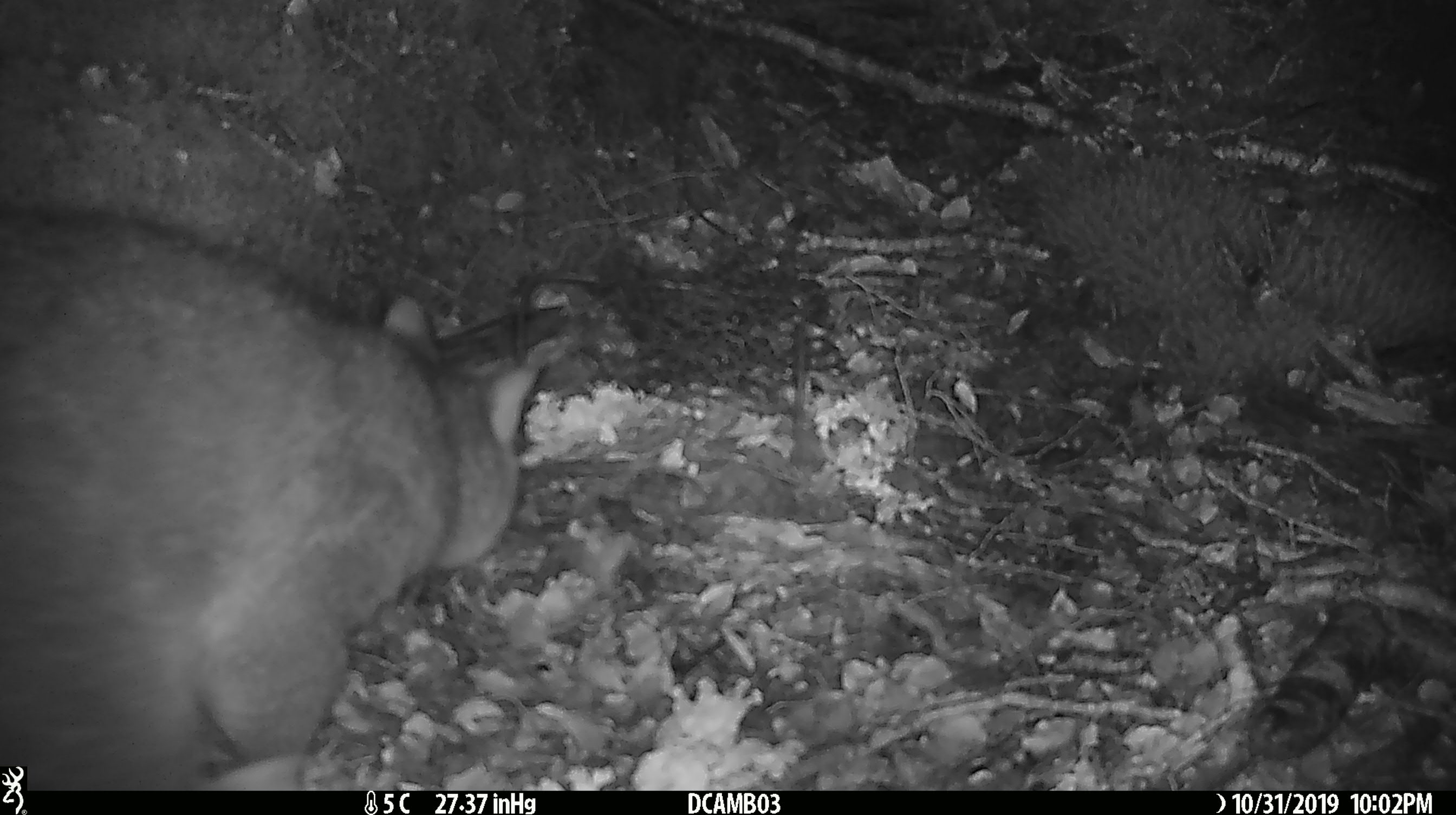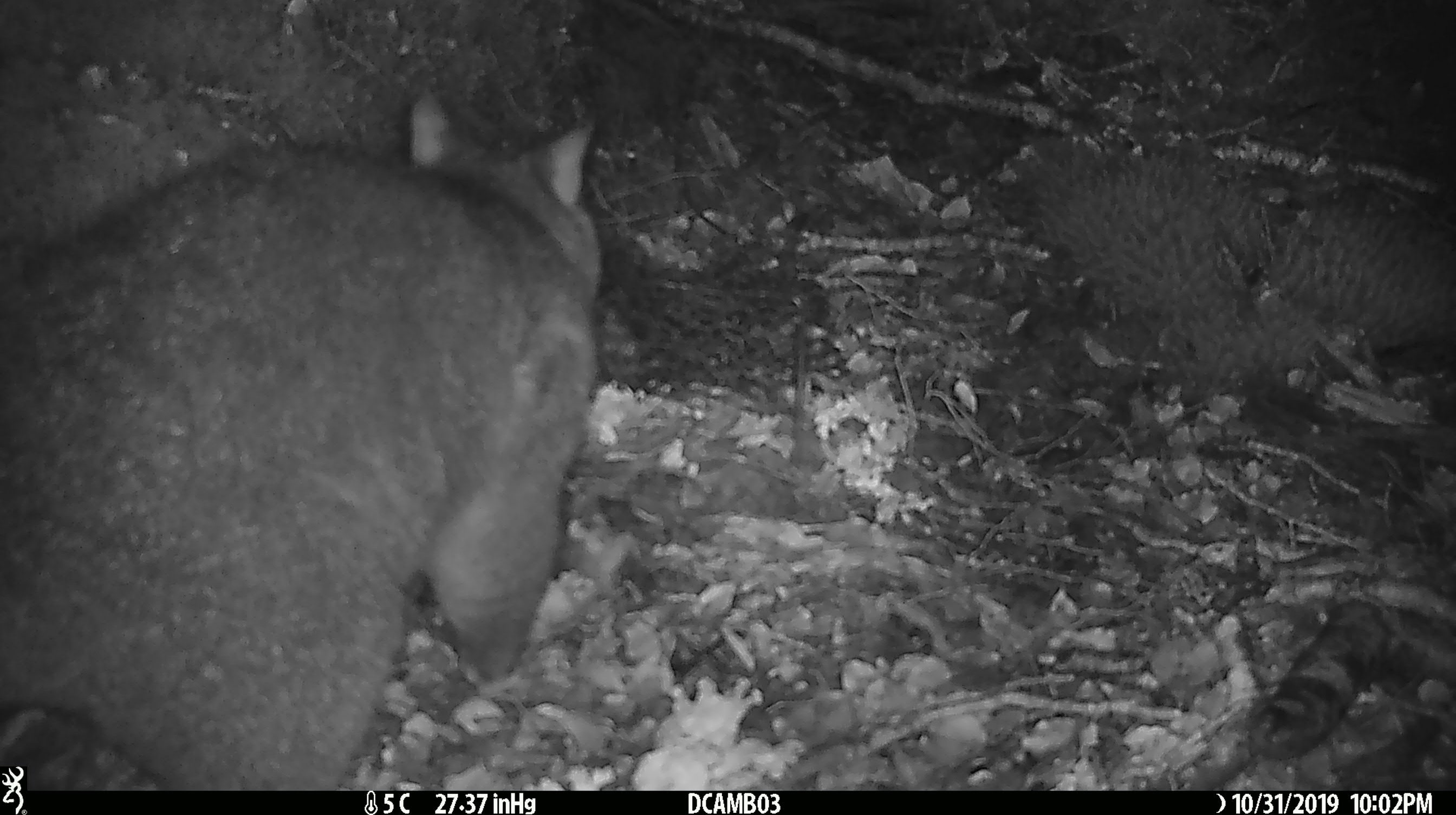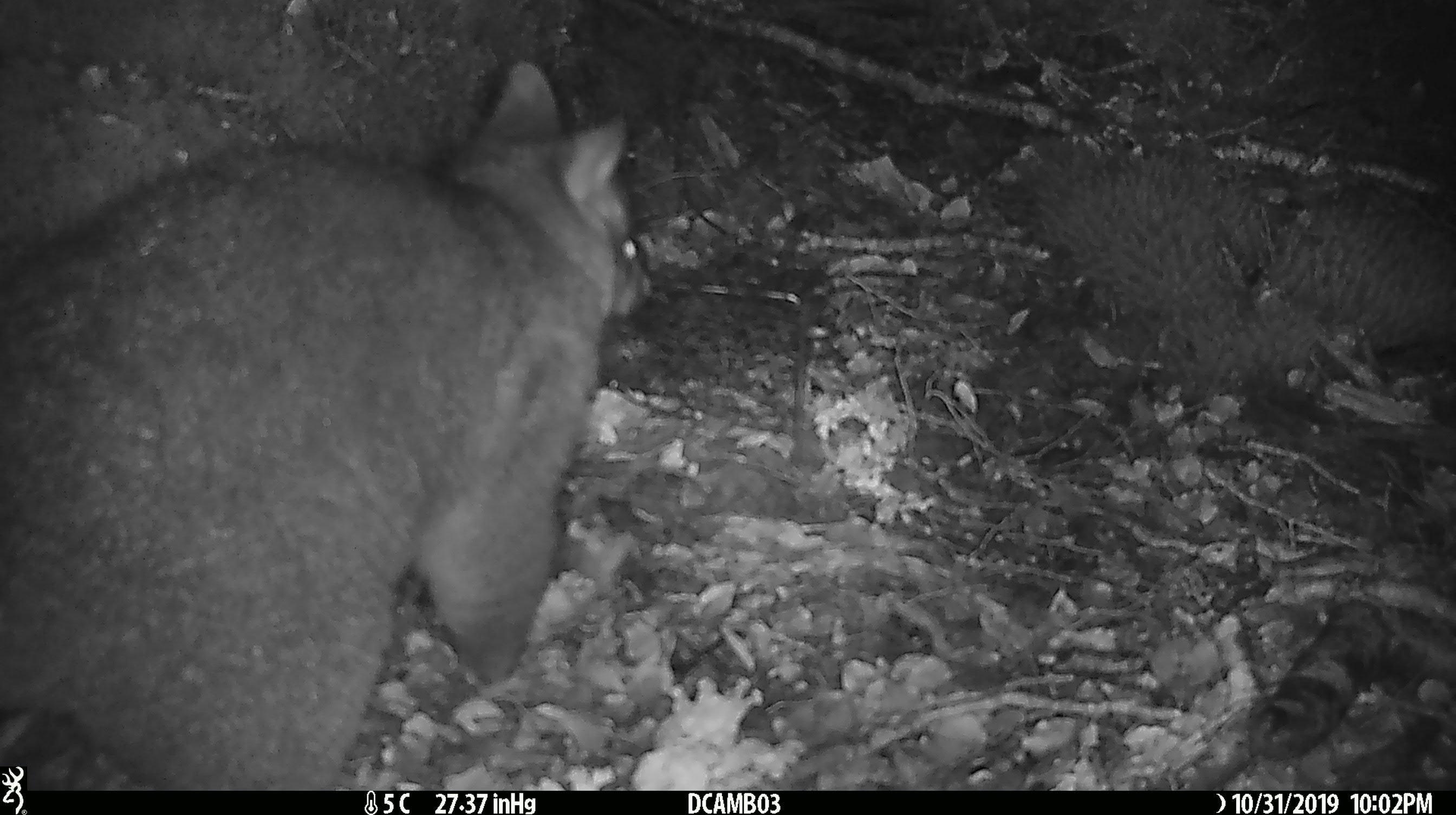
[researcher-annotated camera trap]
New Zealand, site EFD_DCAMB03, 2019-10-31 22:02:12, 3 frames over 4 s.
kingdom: Animalia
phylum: Chordata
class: Mammalia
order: Diprotodontia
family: Phalangeridae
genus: Trichosurus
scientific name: Trichosurus vulpecula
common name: common brushtail possum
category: possum